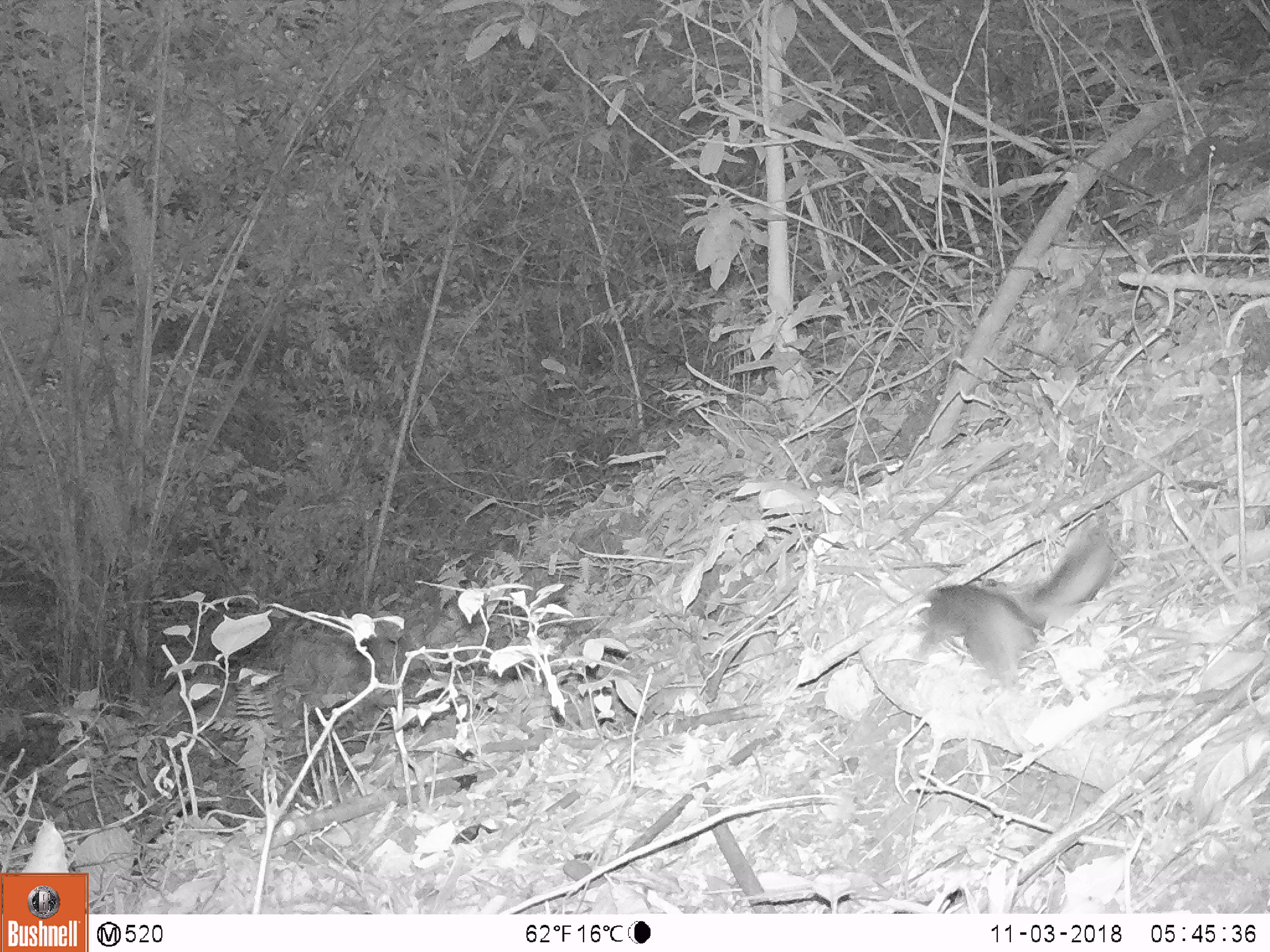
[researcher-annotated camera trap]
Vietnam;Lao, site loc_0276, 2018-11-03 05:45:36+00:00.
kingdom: Animalia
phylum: Chordata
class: Mammalia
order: Rodentia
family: Sciuridae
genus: Sciurus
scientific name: Sciurus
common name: squirrel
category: unidentified squirrel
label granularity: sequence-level